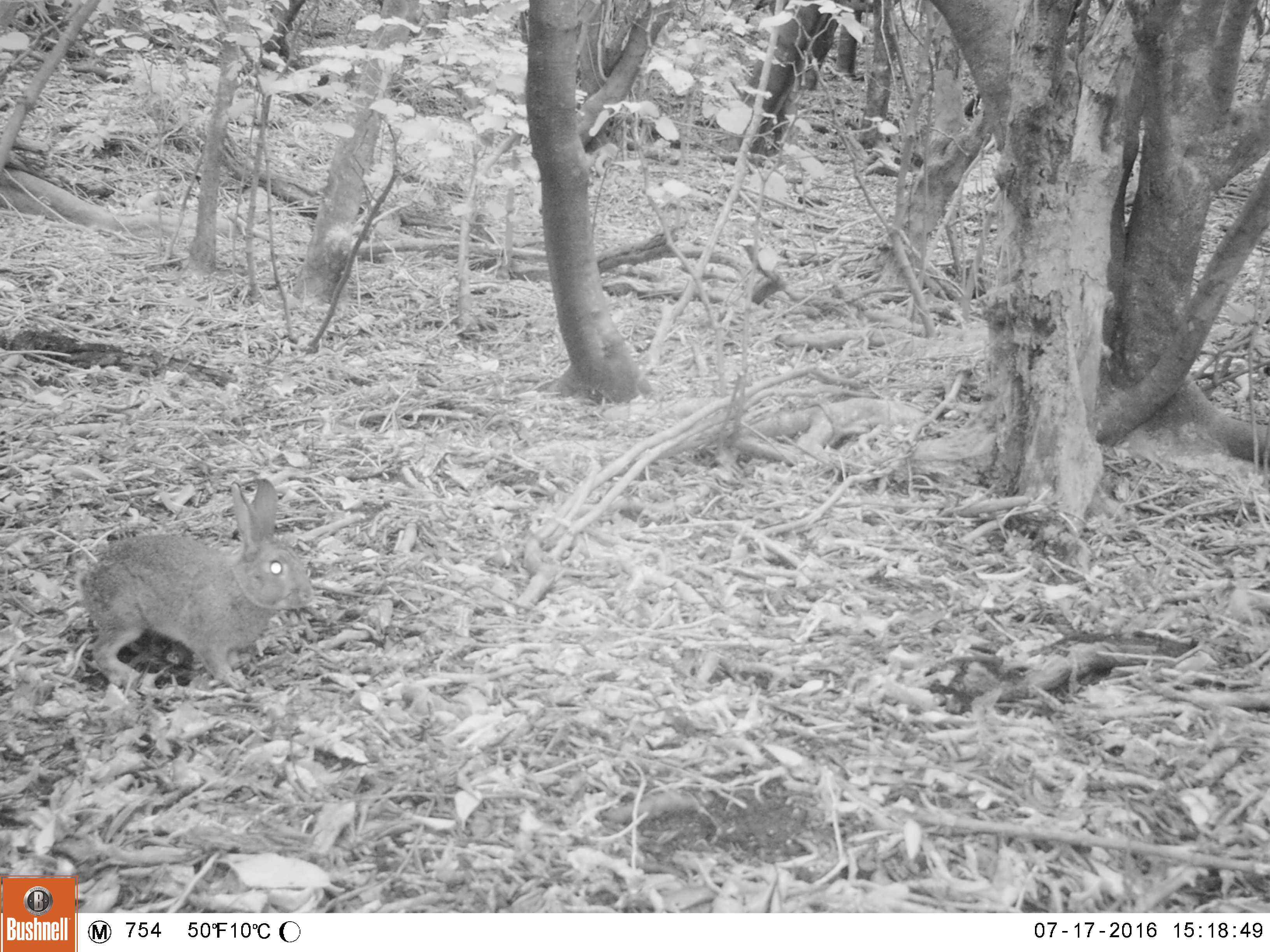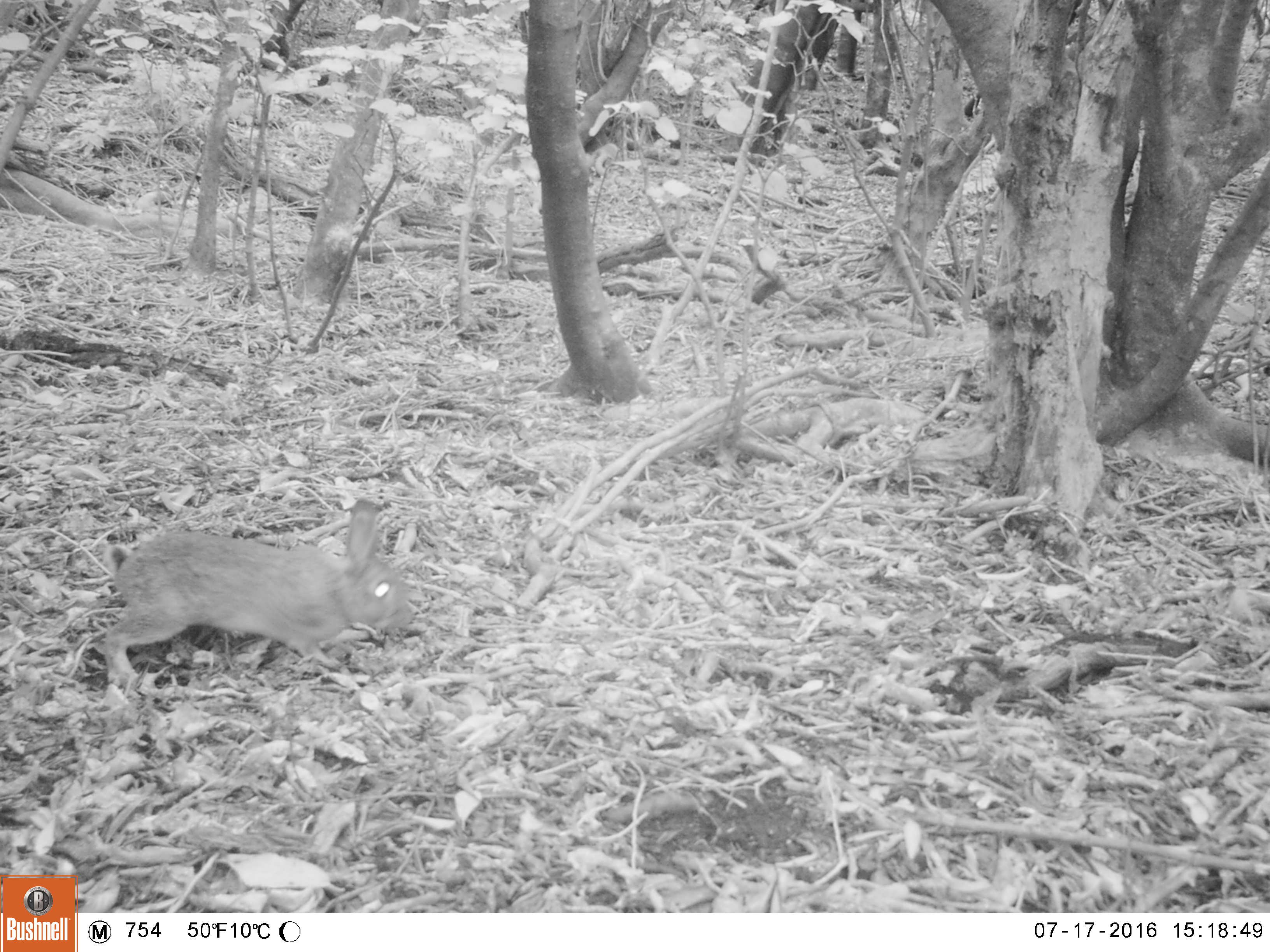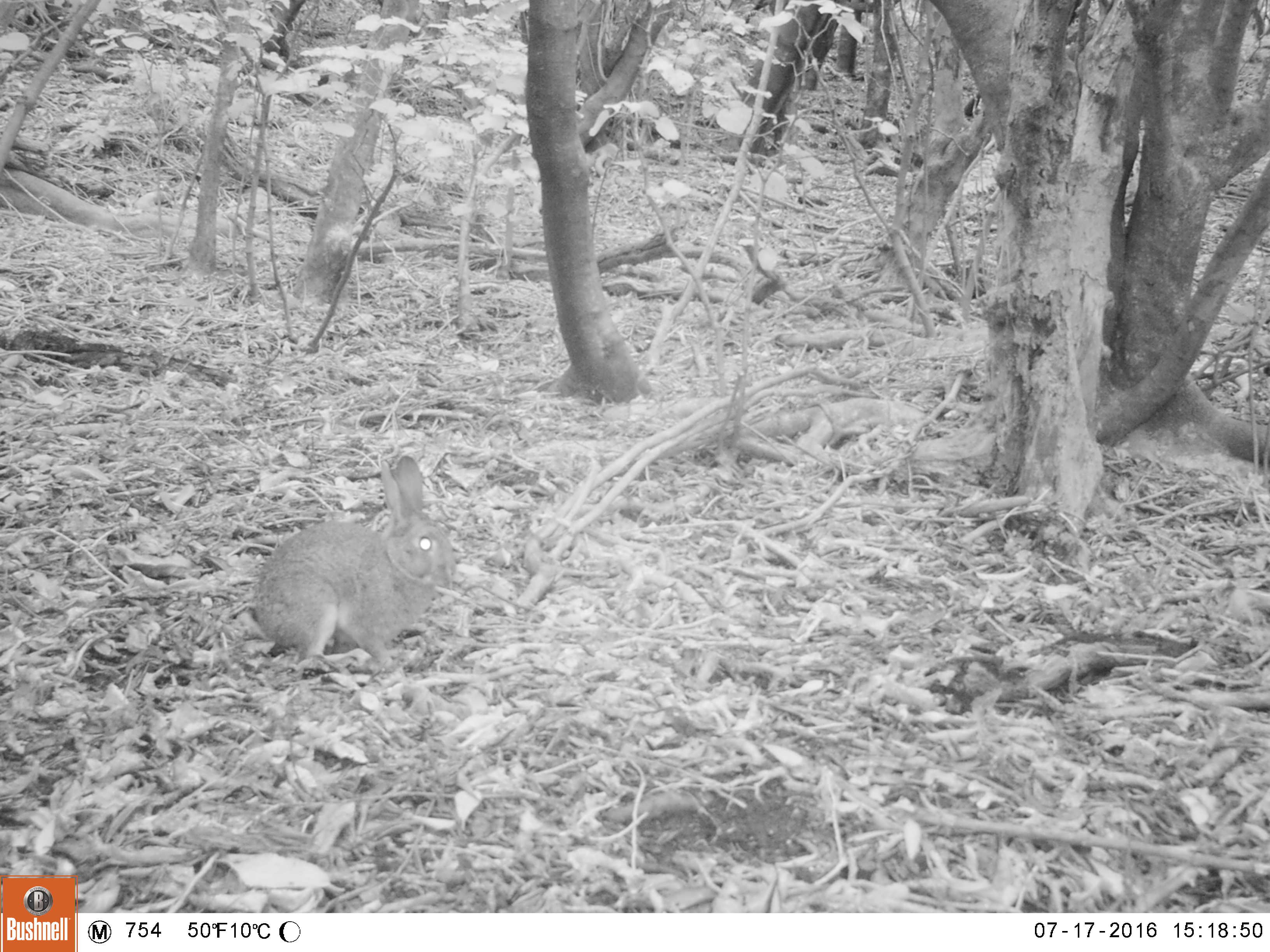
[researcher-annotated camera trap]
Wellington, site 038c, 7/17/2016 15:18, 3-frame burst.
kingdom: Animalia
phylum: Chordata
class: Mammalia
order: Lagomorpha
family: Leporidae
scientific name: Leporidae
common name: rabbit